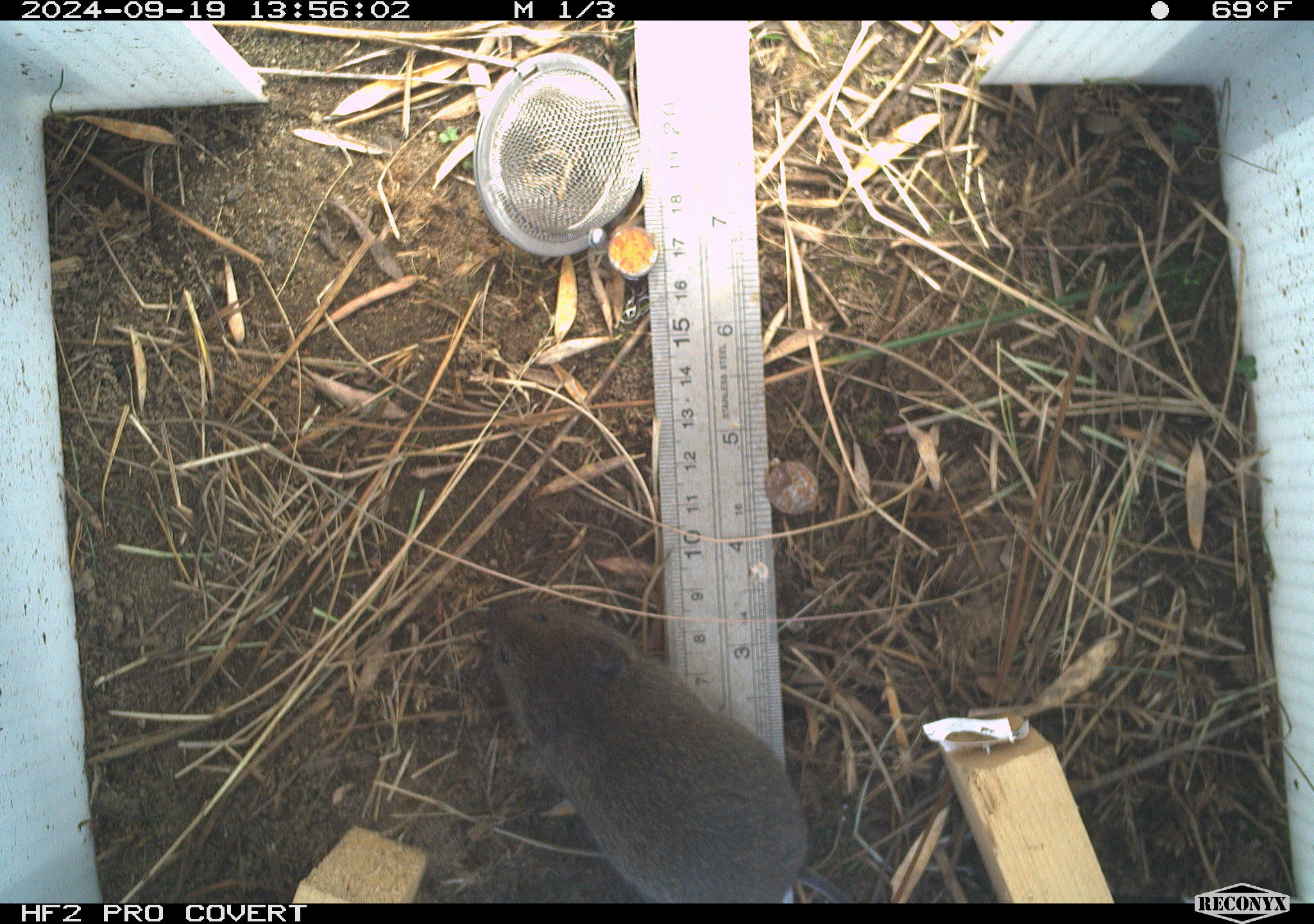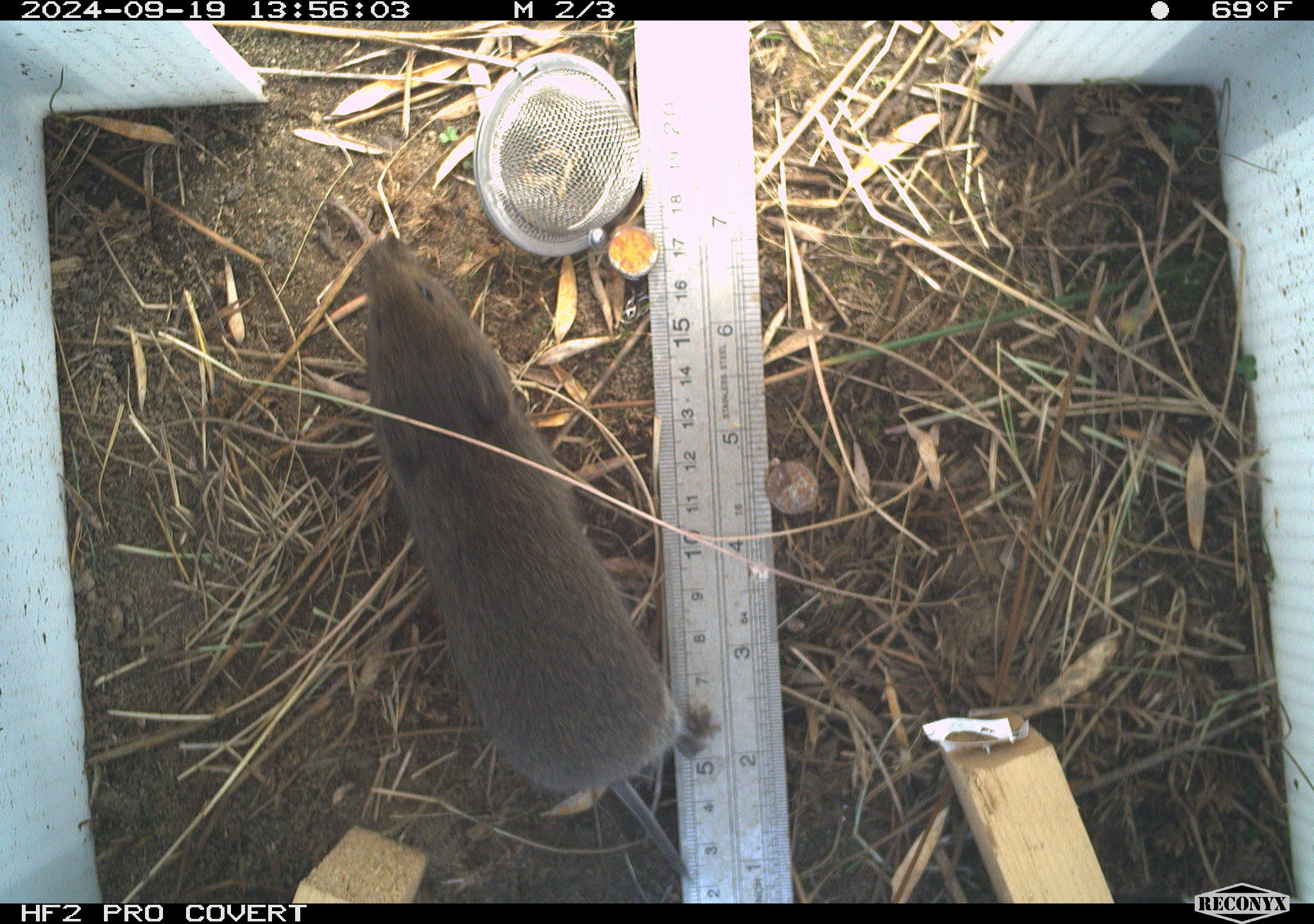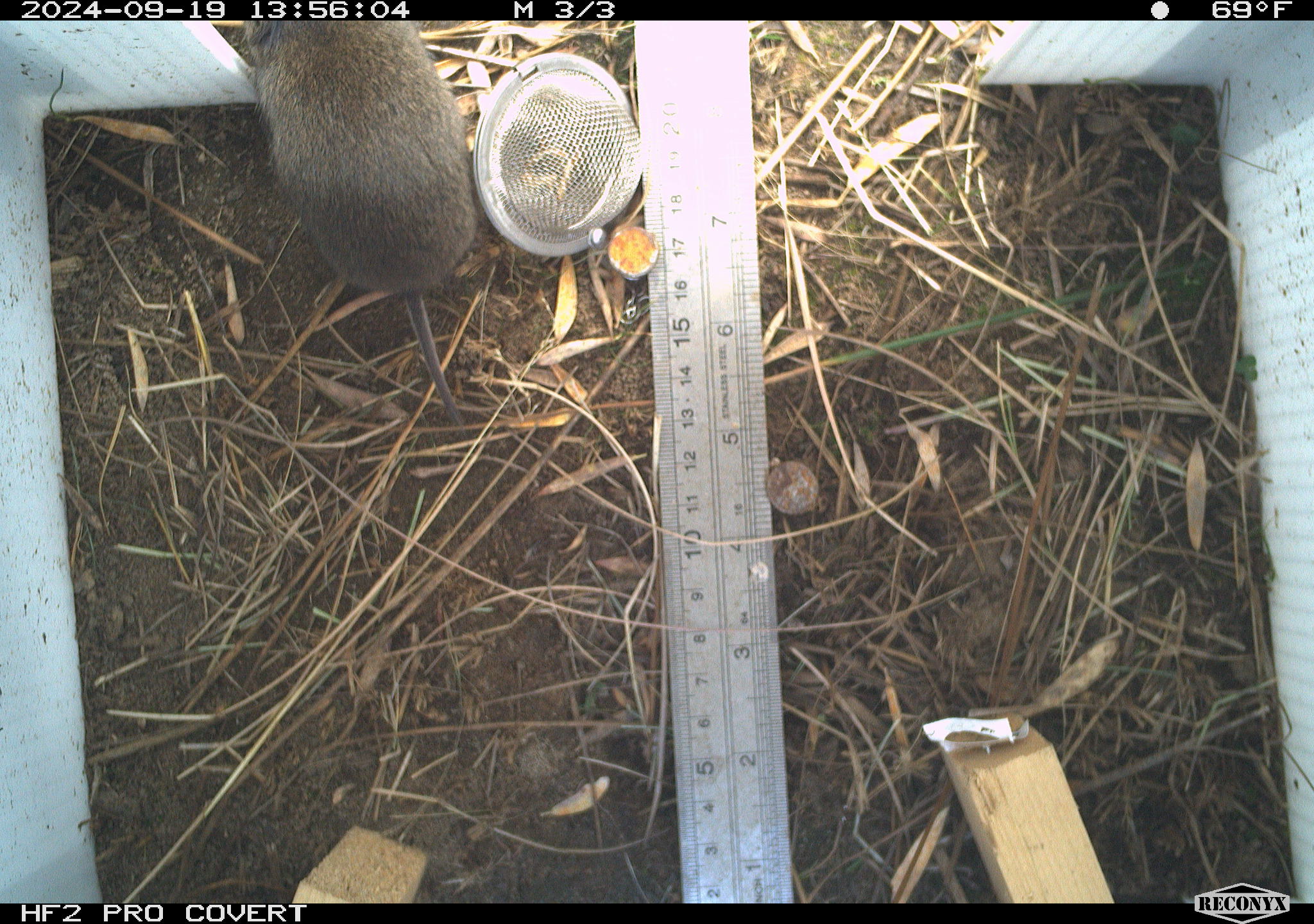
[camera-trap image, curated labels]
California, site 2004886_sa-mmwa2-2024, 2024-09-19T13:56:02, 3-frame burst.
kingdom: Animalia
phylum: Chordata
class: Mammalia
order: Rodentia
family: Cricetidae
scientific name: Arvicolinae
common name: voles, lemmings, and muskrats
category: arvicolinae subfamily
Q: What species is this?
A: Arvicolinae subfamily (voles, lemmings, and muskrats) (Arvicolinae).